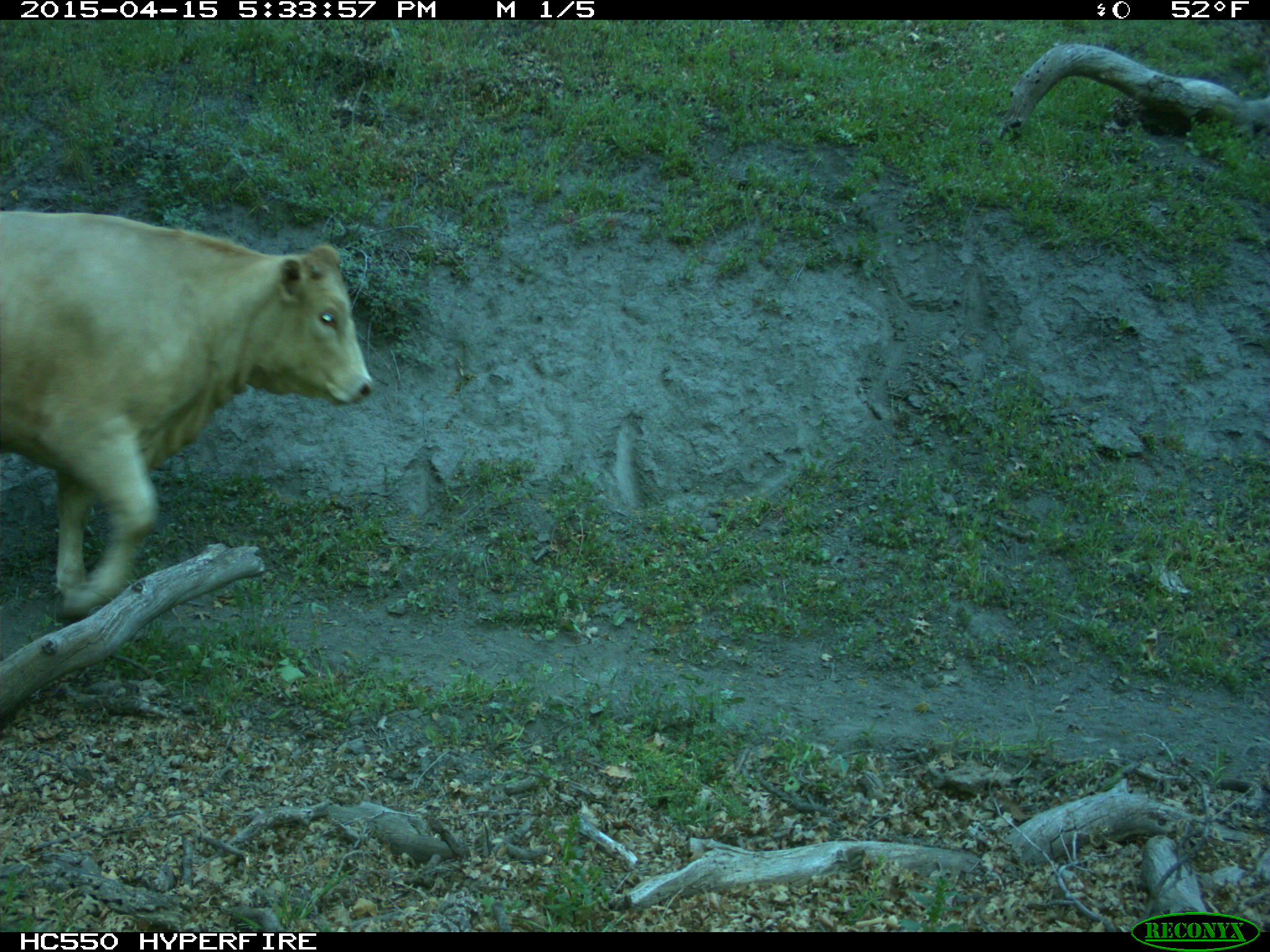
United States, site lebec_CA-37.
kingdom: Animalia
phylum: Chordata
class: Mammalia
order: Artiodactyla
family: Bovidae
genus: Bos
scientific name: Bos taurus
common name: domestic cow